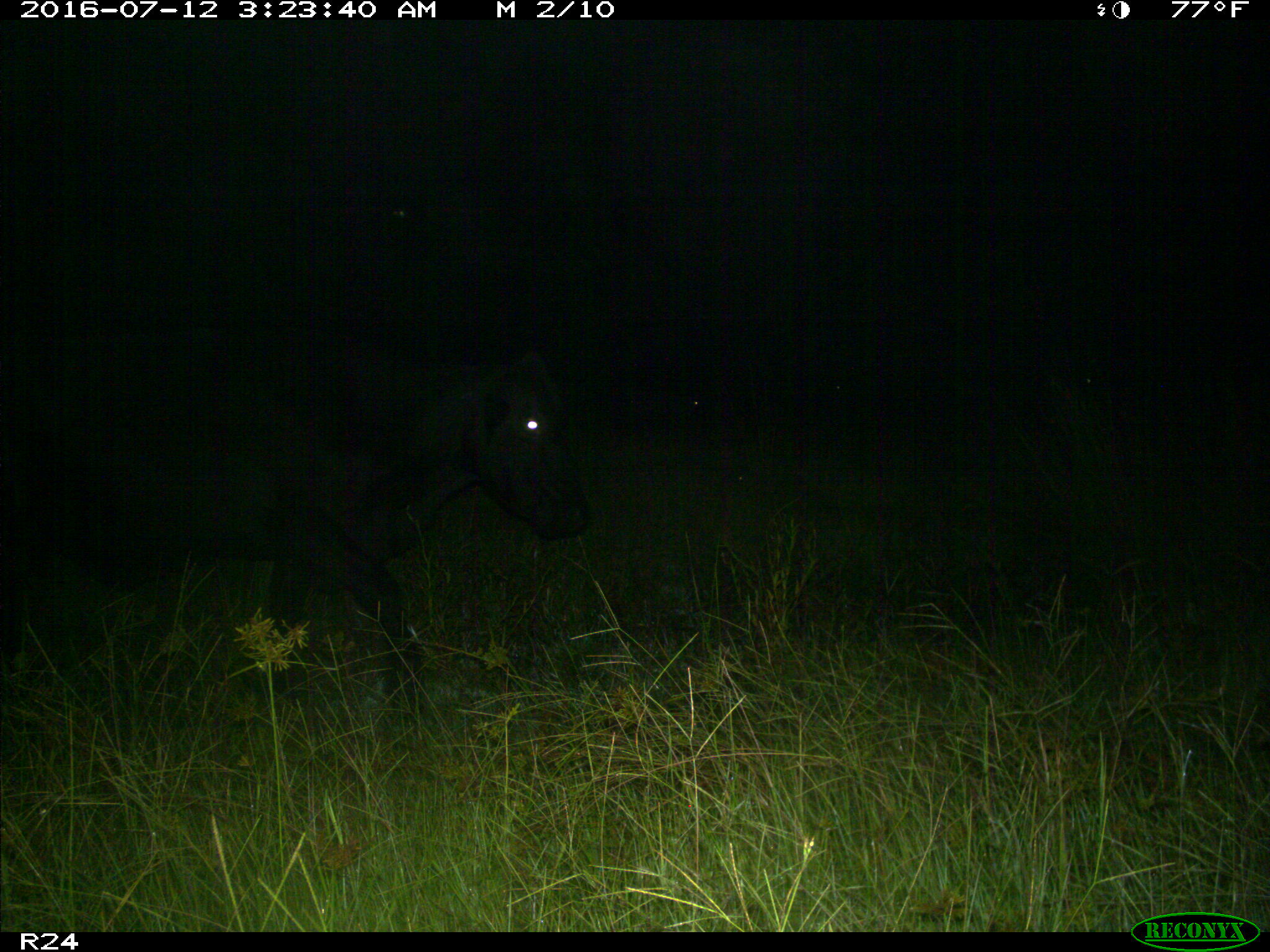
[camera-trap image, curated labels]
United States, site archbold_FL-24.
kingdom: Animalia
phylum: Chordata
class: Mammalia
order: Artiodactyla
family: Bovidae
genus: Bos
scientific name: Bos taurus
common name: domestic cow